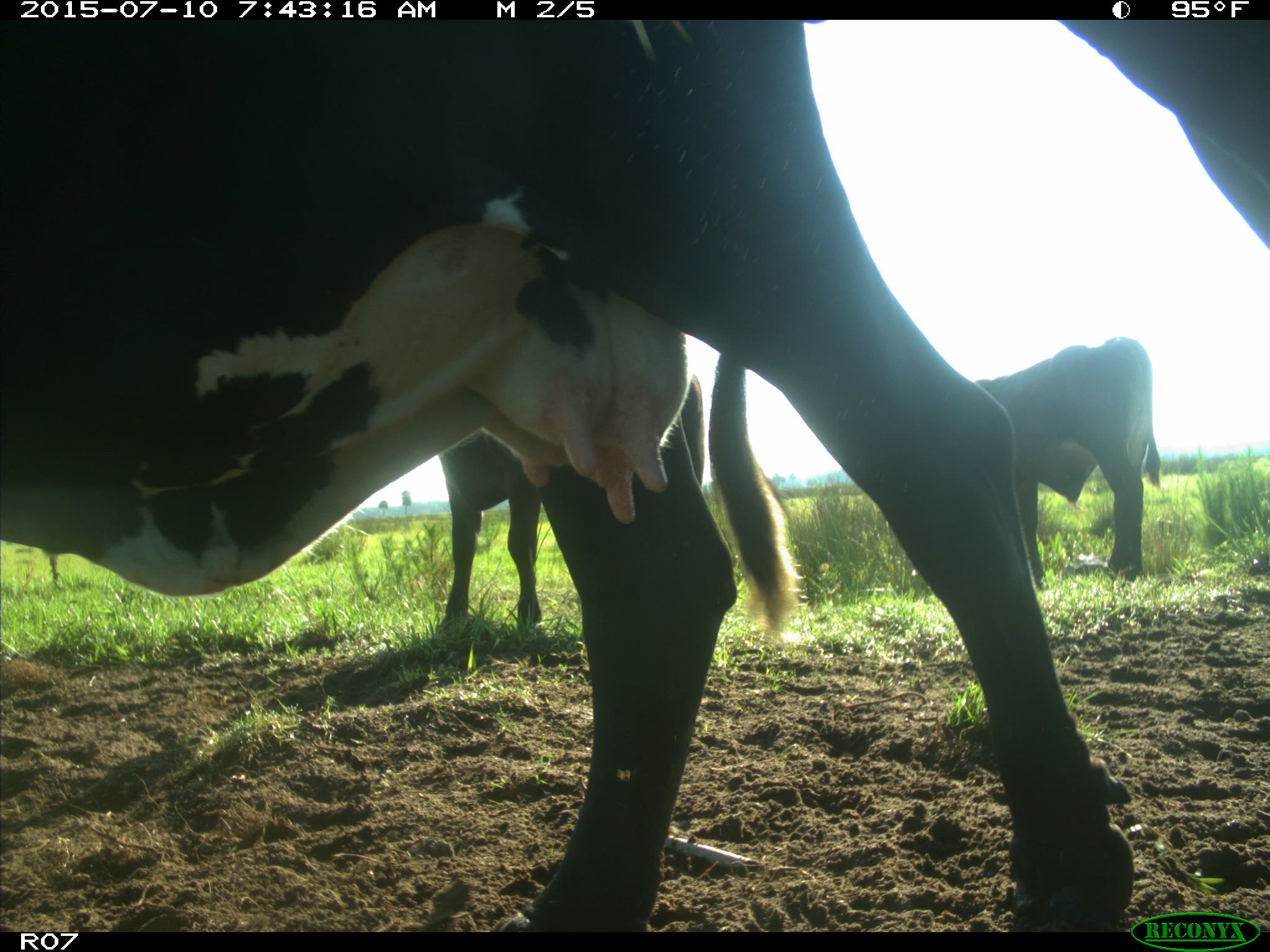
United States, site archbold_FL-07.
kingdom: Animalia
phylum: Chordata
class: Mammalia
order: Artiodactyla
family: Bovidae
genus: Bos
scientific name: Bos taurus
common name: domestic cow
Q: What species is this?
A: Bos taurus (domestic cow).